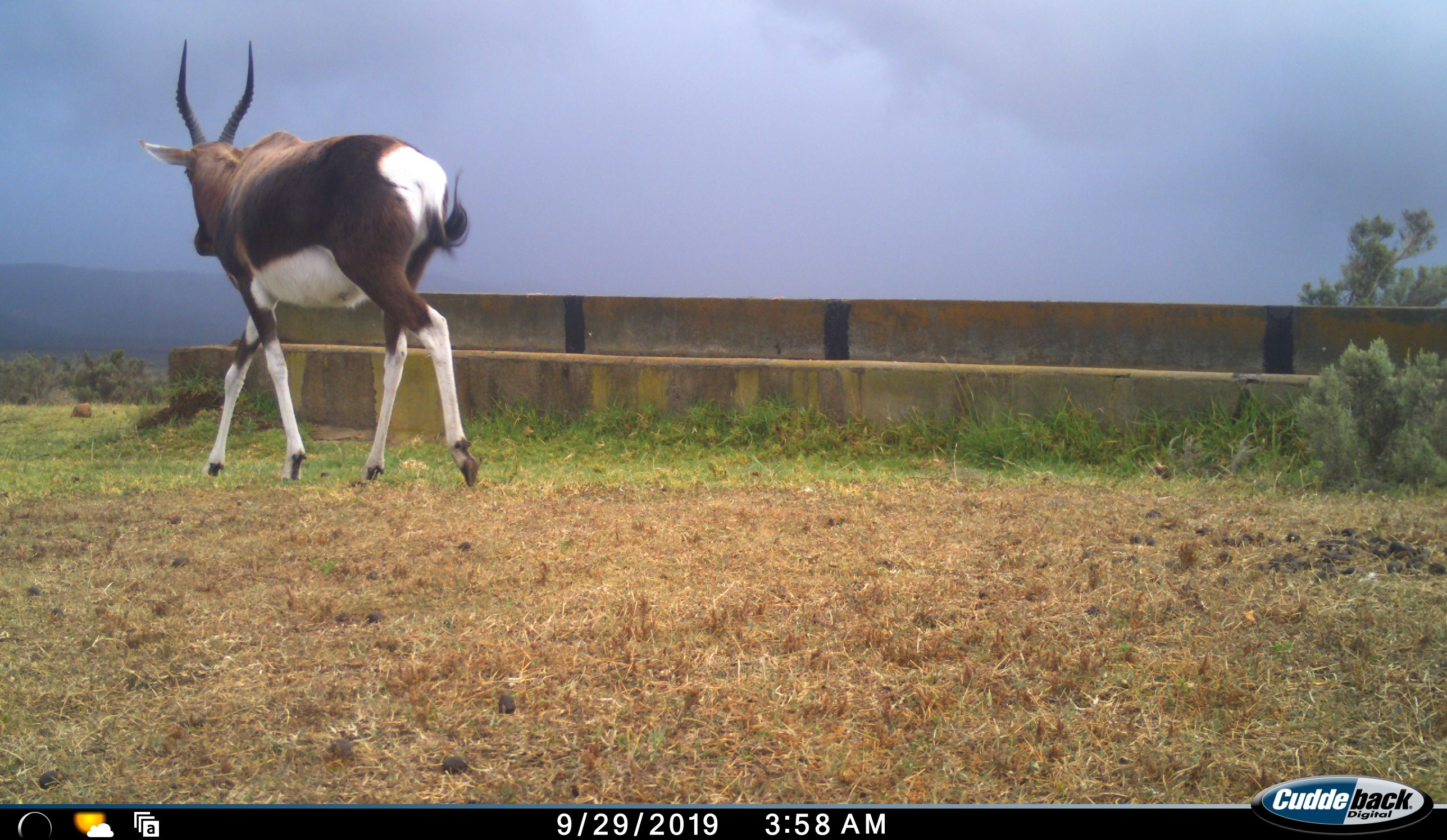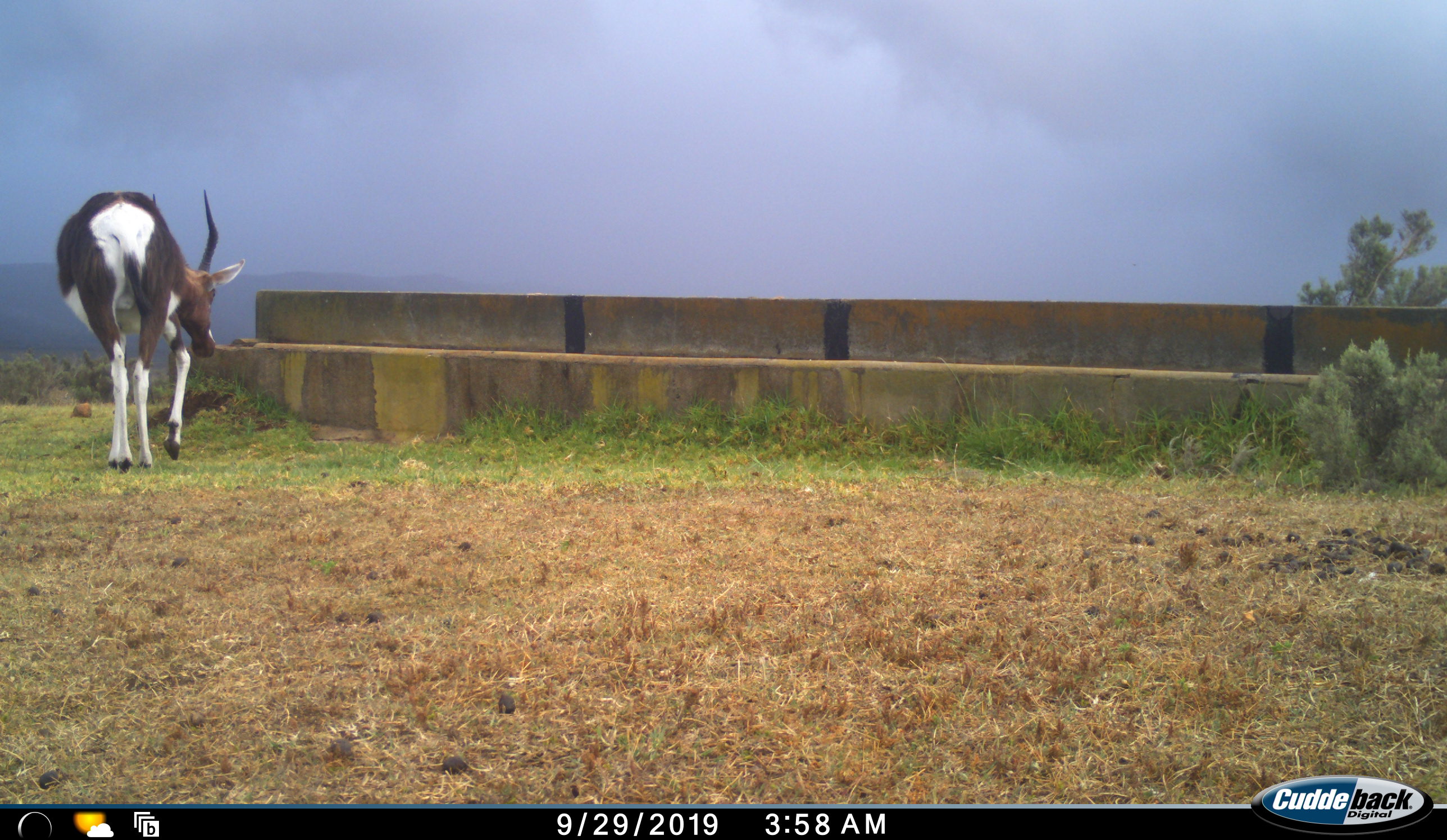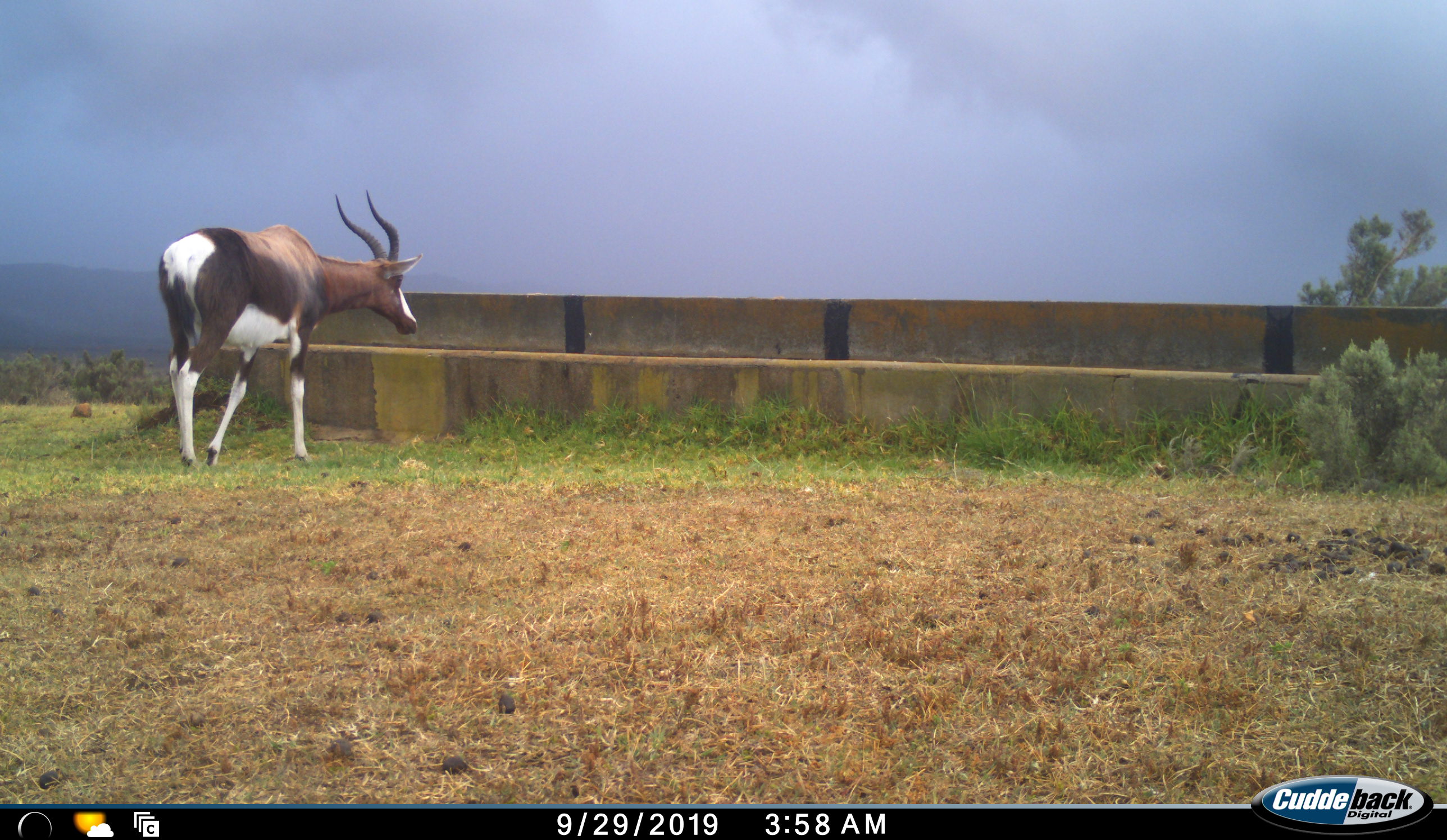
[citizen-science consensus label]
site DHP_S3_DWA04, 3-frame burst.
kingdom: Animalia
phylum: Chordata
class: Mammalia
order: Artiodactyla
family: Bovidae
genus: Damaliscus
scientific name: Damaliscus pygargus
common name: bontebok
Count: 1.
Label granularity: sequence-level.